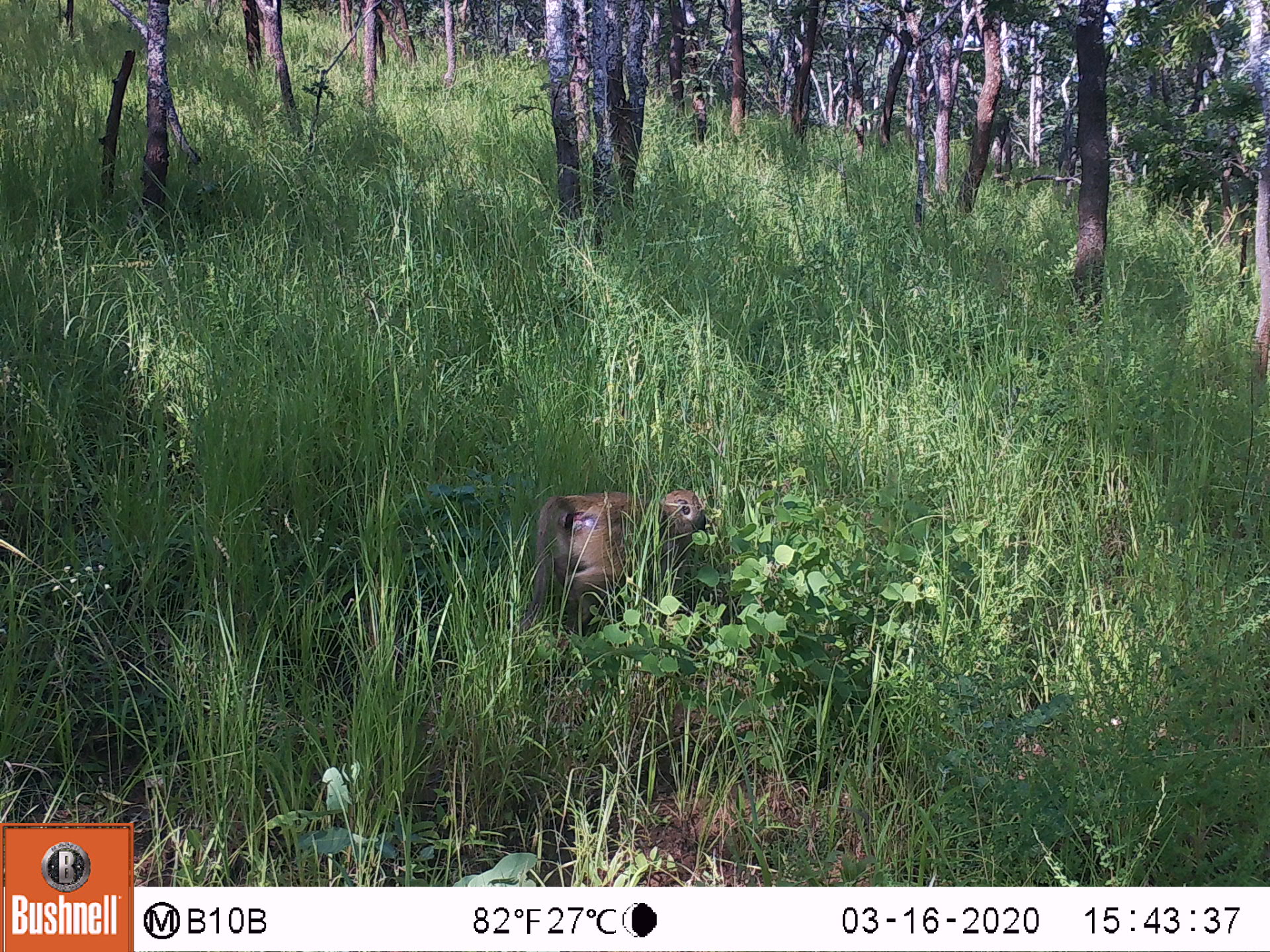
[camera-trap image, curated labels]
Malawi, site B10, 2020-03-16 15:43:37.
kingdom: Animalia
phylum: Chordata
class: Mammalia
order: Primates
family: Cercopithecidae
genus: Papio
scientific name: Papio cynocephalus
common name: yellow baboon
Yellow baboon (Papio cynocephalus), count 1.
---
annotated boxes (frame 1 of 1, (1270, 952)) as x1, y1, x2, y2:
yellow baboon: 526, 486, 713, 612